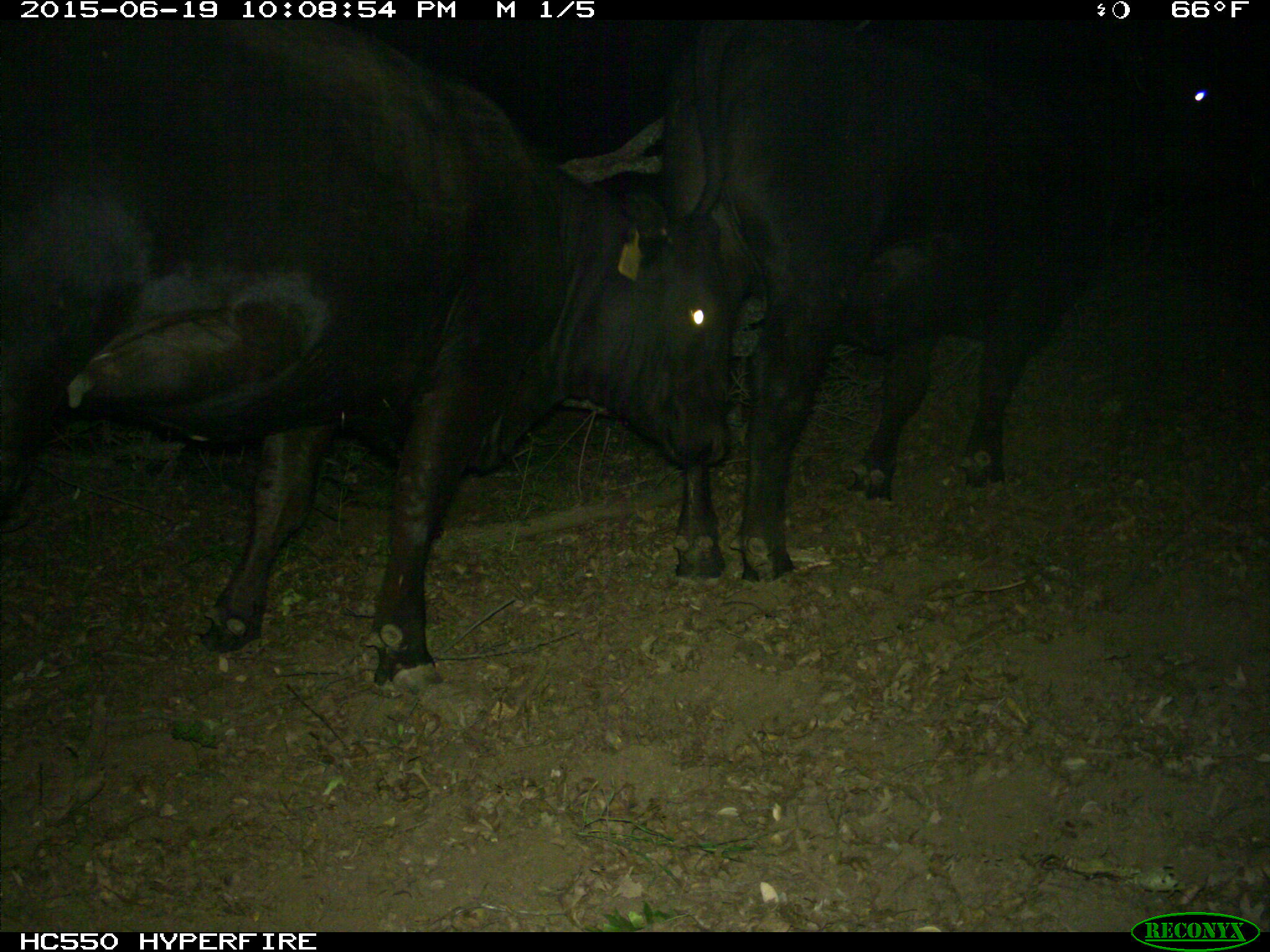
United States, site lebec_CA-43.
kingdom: Animalia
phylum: Chordata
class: Mammalia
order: Artiodactyla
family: Bovidae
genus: Bos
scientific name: Bos taurus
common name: domestic cow